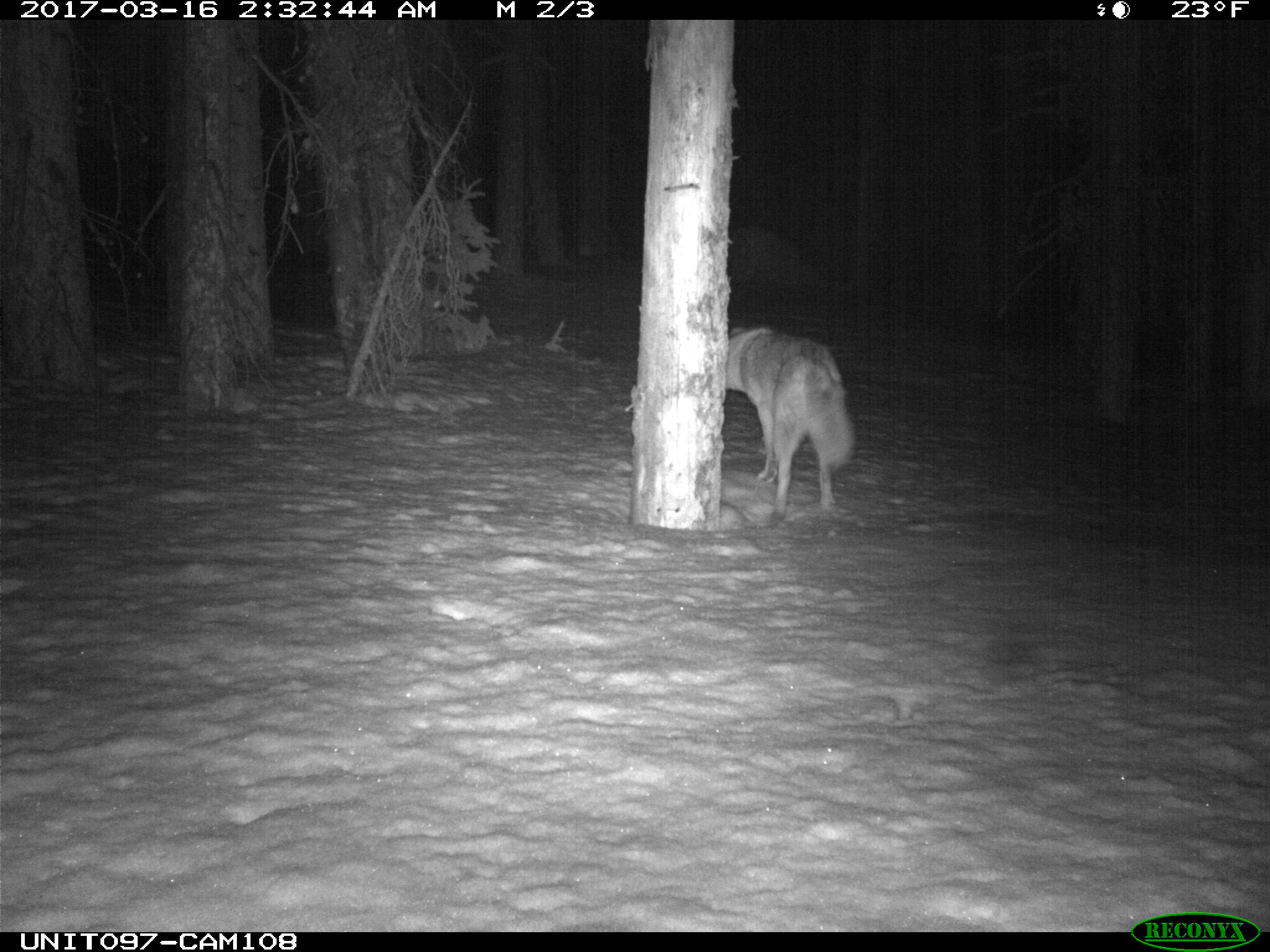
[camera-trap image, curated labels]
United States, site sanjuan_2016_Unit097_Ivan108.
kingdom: Animalia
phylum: Chordata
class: Mammalia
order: Carnivora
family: Canidae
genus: Canis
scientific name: Canis latrans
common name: coyote